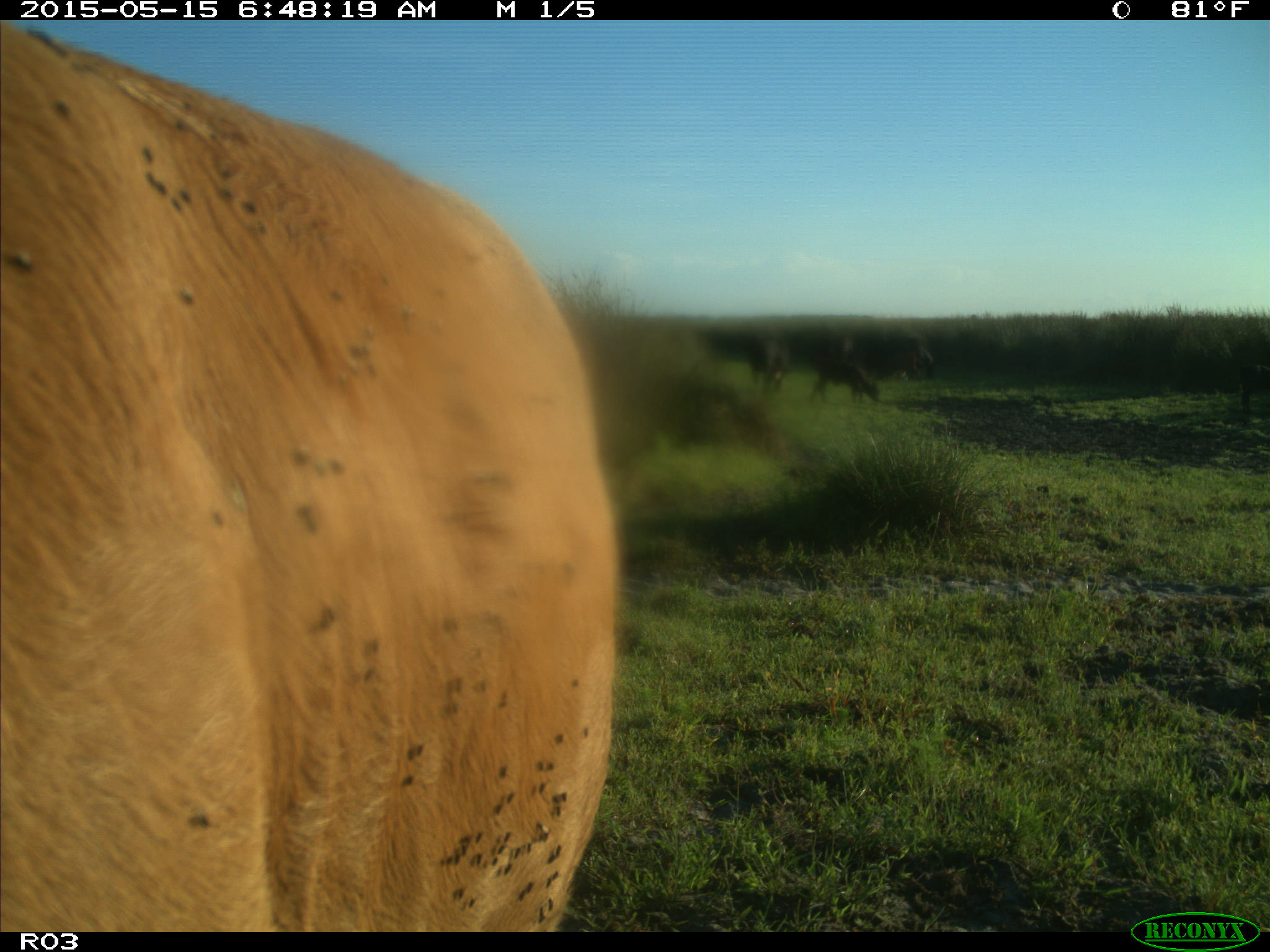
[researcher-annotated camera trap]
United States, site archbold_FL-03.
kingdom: Animalia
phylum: Chordata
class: Mammalia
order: Artiodactyla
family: Bovidae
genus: Bos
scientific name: Bos taurus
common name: domestic cow